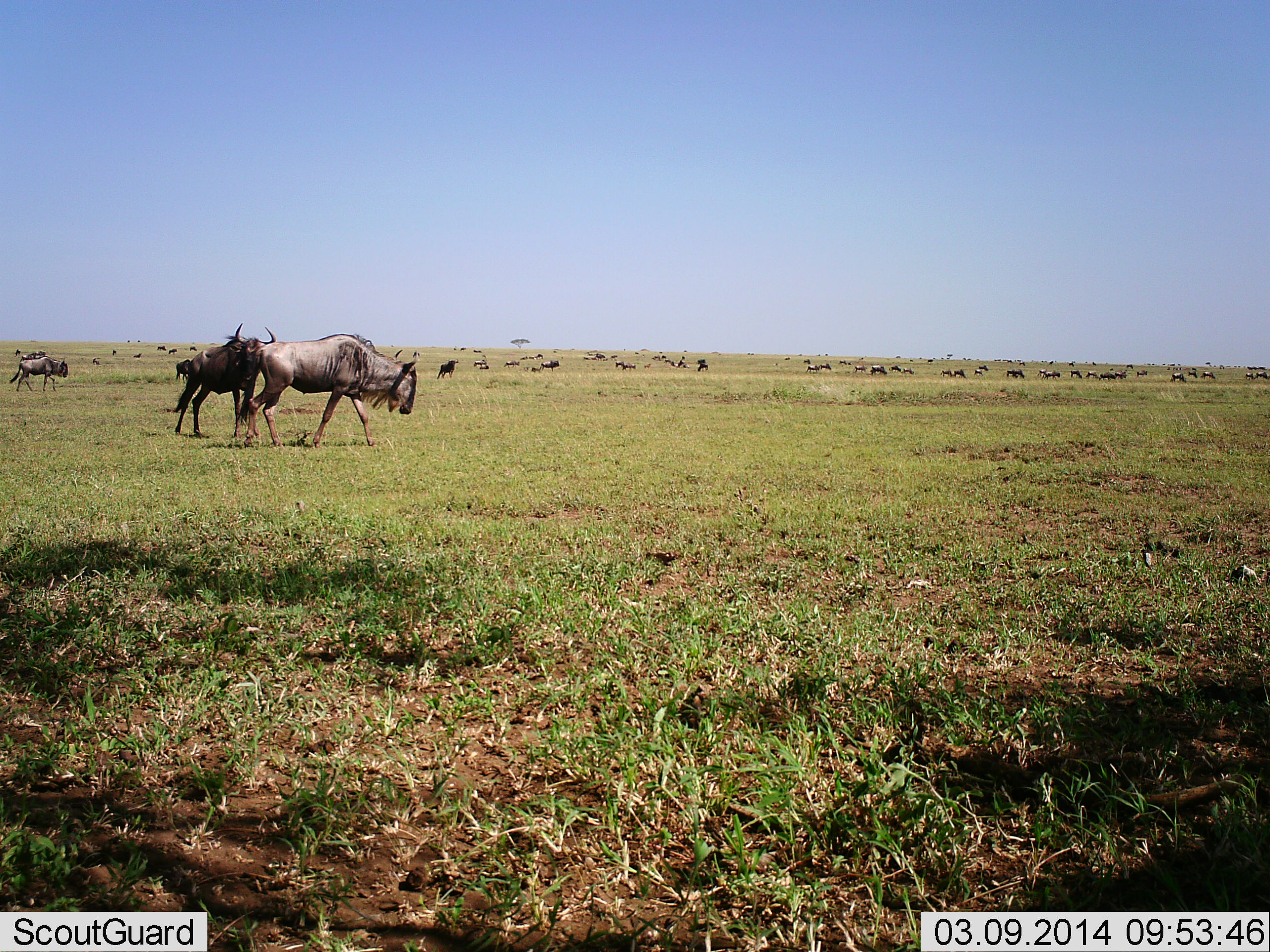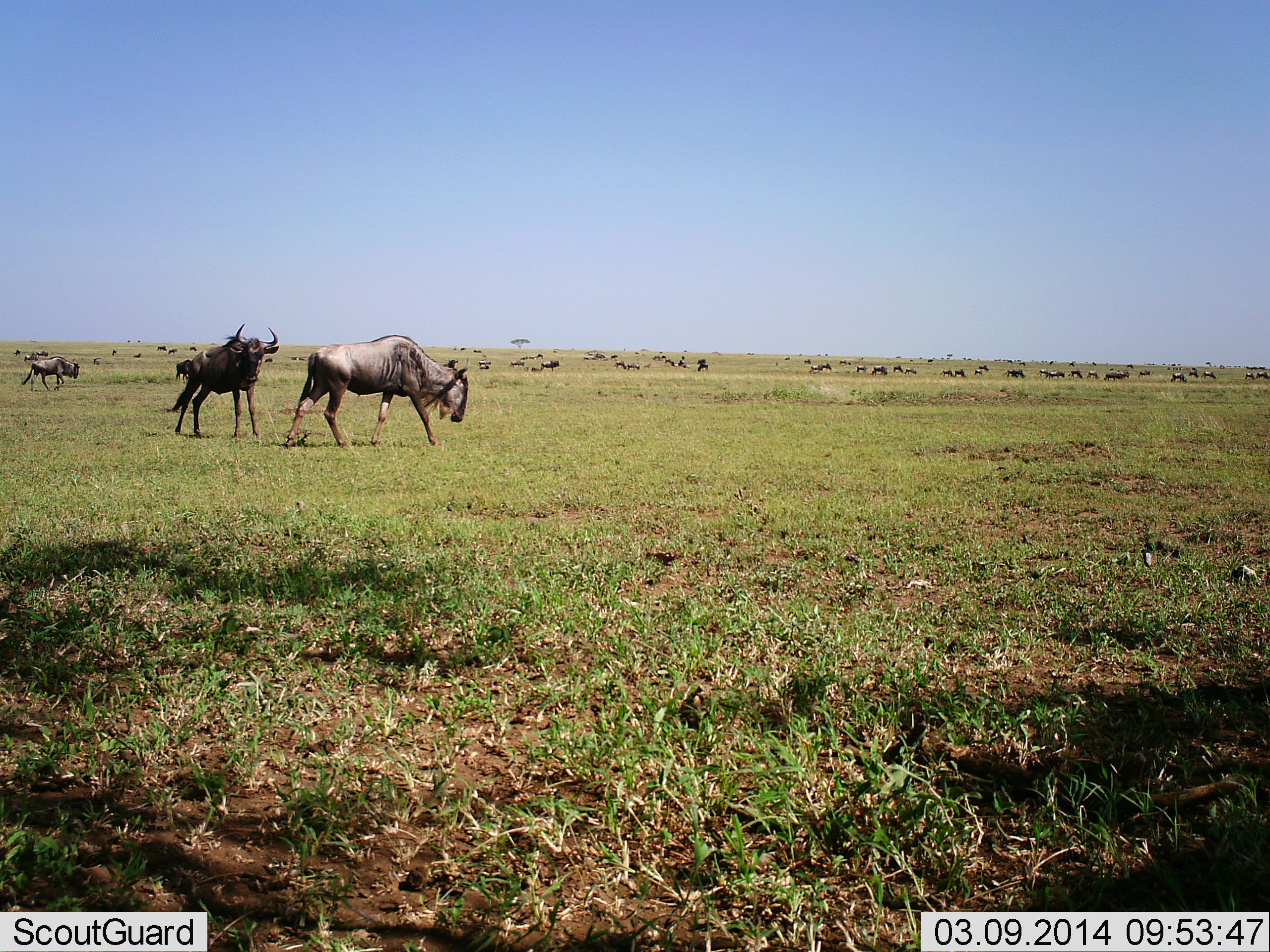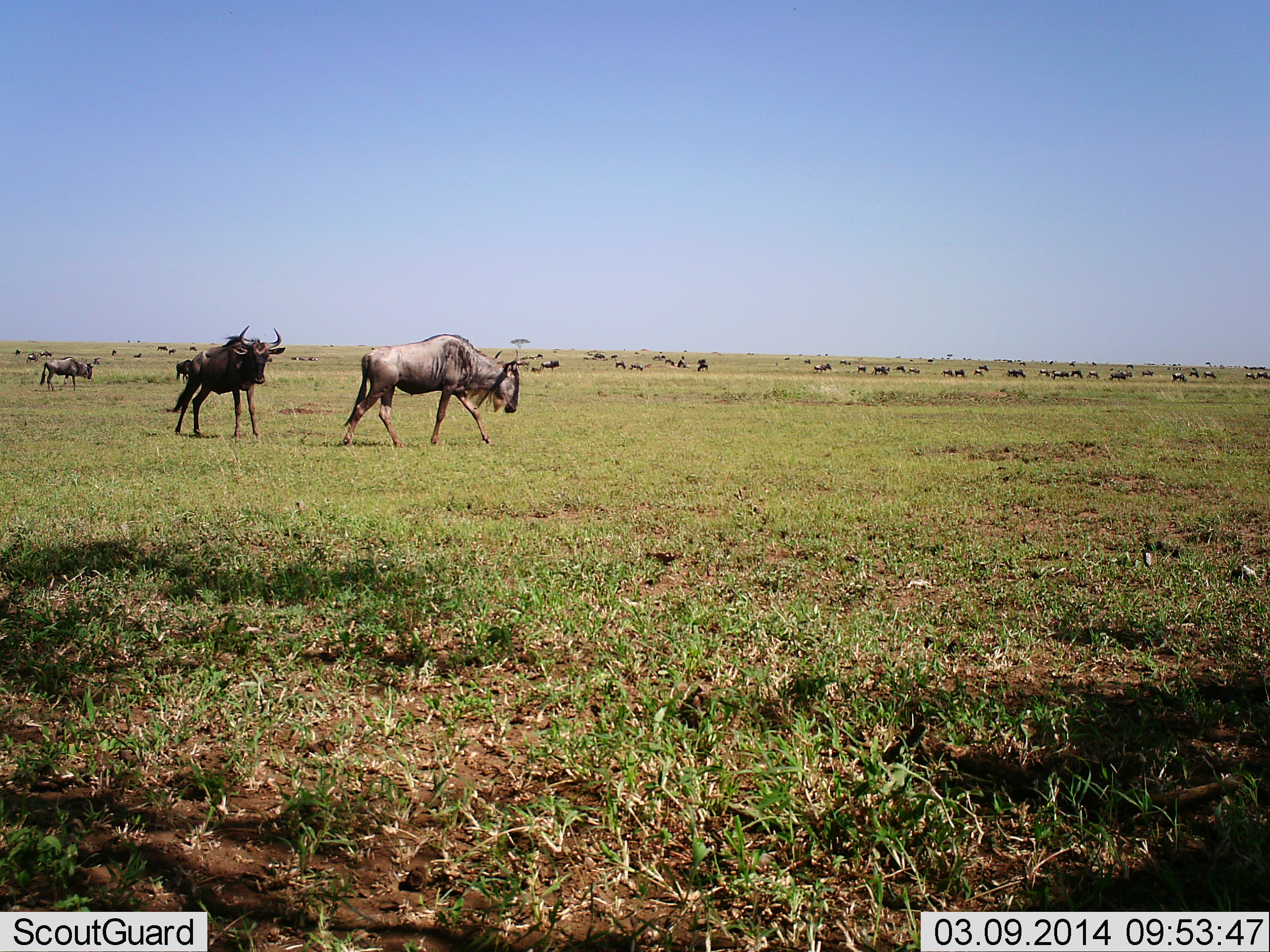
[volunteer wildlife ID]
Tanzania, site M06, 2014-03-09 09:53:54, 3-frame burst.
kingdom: Animalia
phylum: Chordata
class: Mammalia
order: Artiodactyla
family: Bovidae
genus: Connochaetes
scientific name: Connochaetes taurinus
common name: blue wildebeest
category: wildebeest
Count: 11-50.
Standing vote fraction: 70%.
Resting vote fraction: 10%.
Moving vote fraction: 70%.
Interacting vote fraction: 0%.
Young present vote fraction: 0%.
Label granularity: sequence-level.